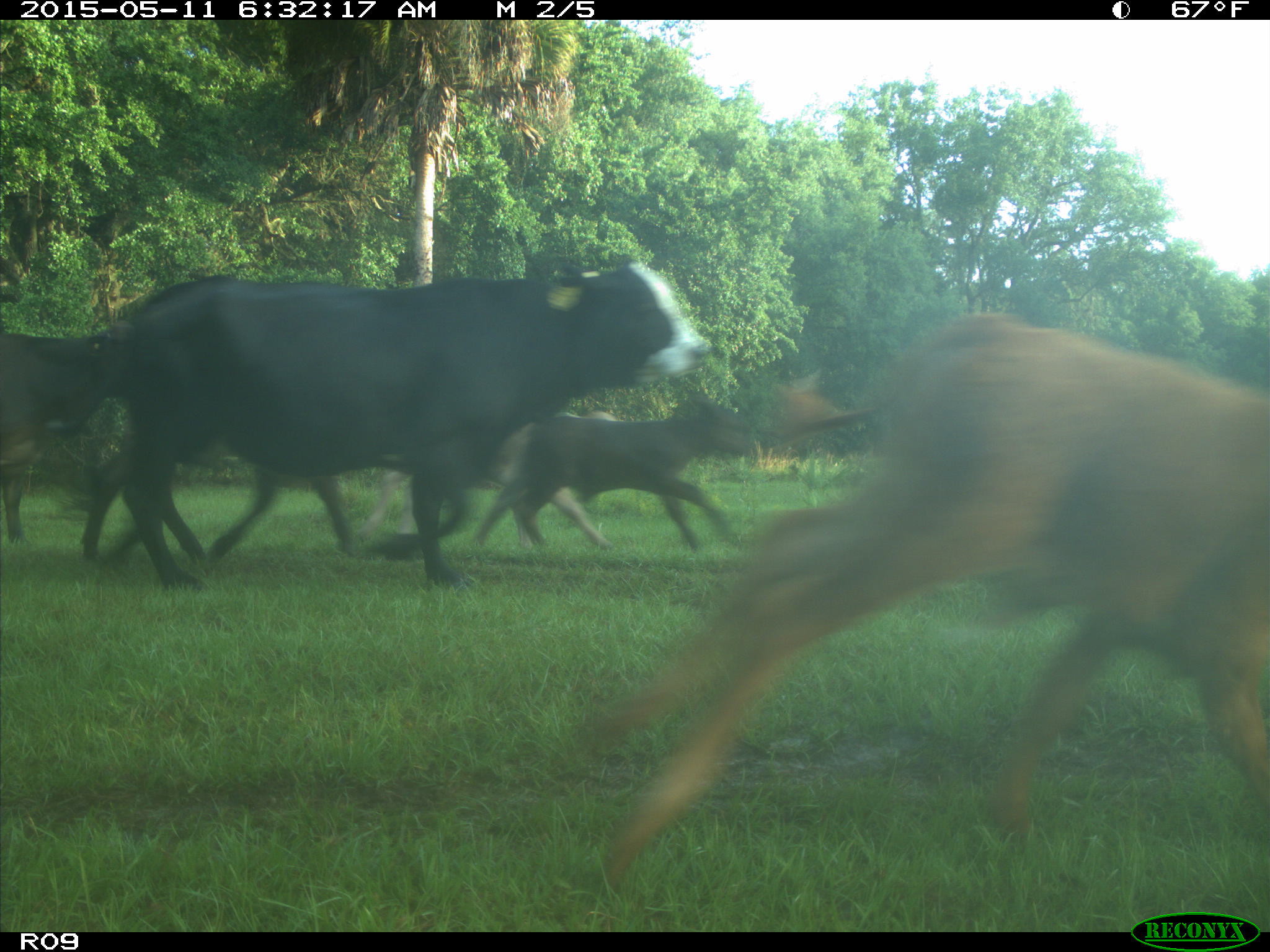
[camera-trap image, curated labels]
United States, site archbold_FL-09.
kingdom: Animalia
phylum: Chordata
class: Mammalia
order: Artiodactyla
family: Bovidae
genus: Bos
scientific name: Bos taurus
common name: domestic cow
Bos taurus (domestic cow).